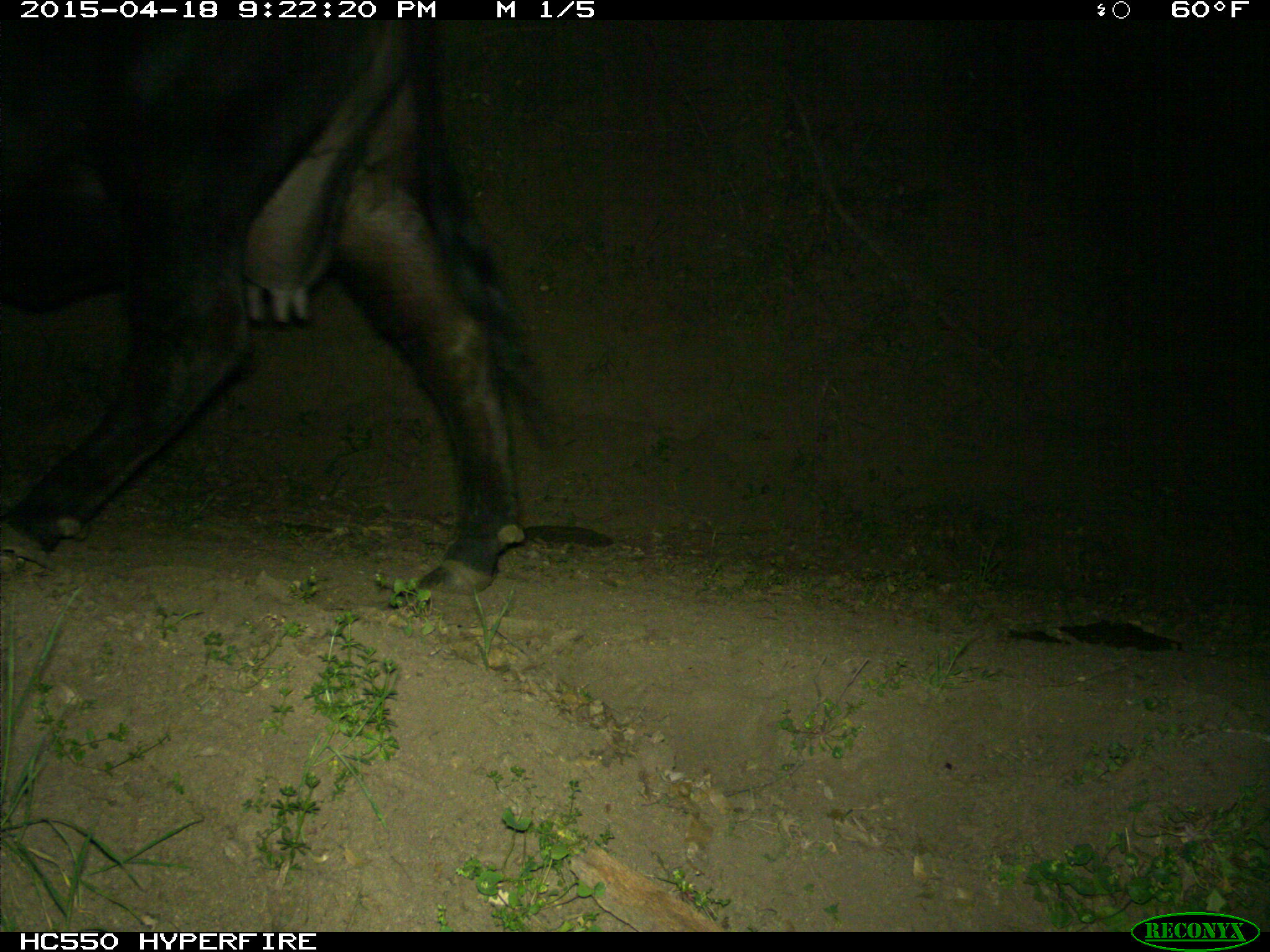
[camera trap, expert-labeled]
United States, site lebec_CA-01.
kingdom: Animalia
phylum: Chordata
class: Mammalia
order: Artiodactyla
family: Bovidae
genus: Bos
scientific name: Bos taurus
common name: domestic cow